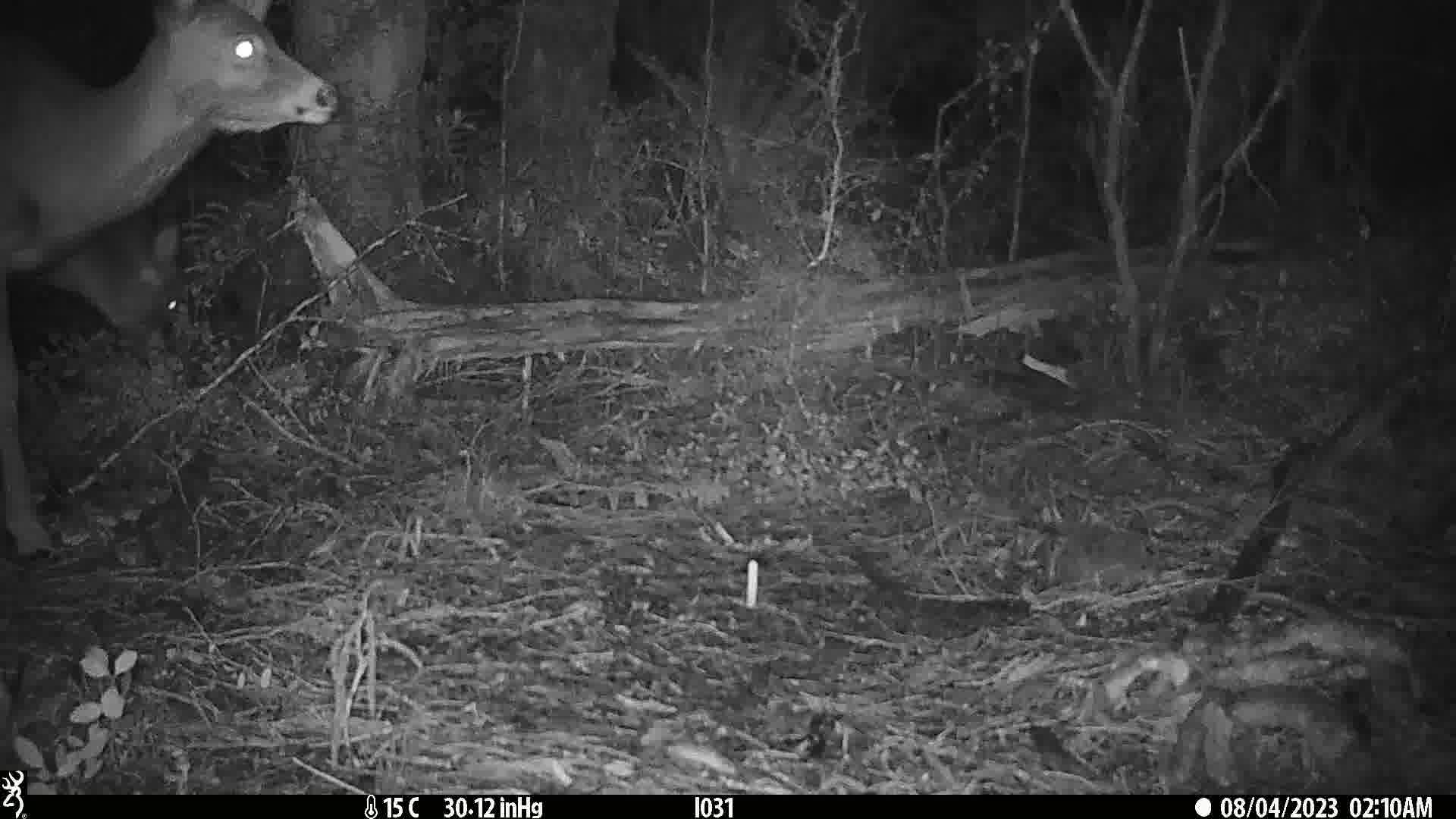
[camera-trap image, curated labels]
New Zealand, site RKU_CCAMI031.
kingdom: Animalia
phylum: Chordata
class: Mammalia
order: Artiodactyla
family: Cervidae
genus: Odocoileus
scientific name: Odocoileus virginianus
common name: white-tailed deer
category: white tailed deer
White tailed deer (white-tailed deer) (Odocoileus virginianus).